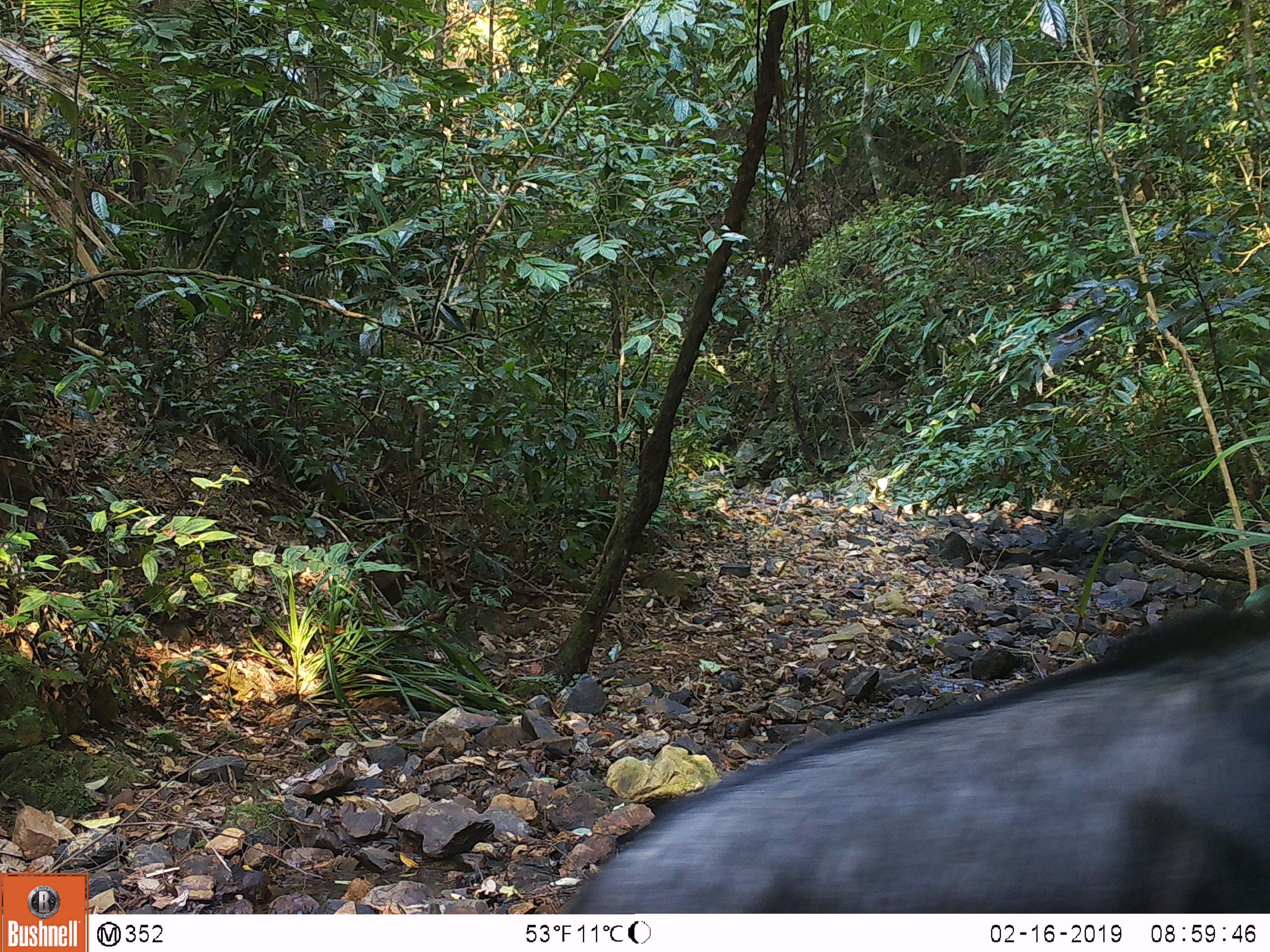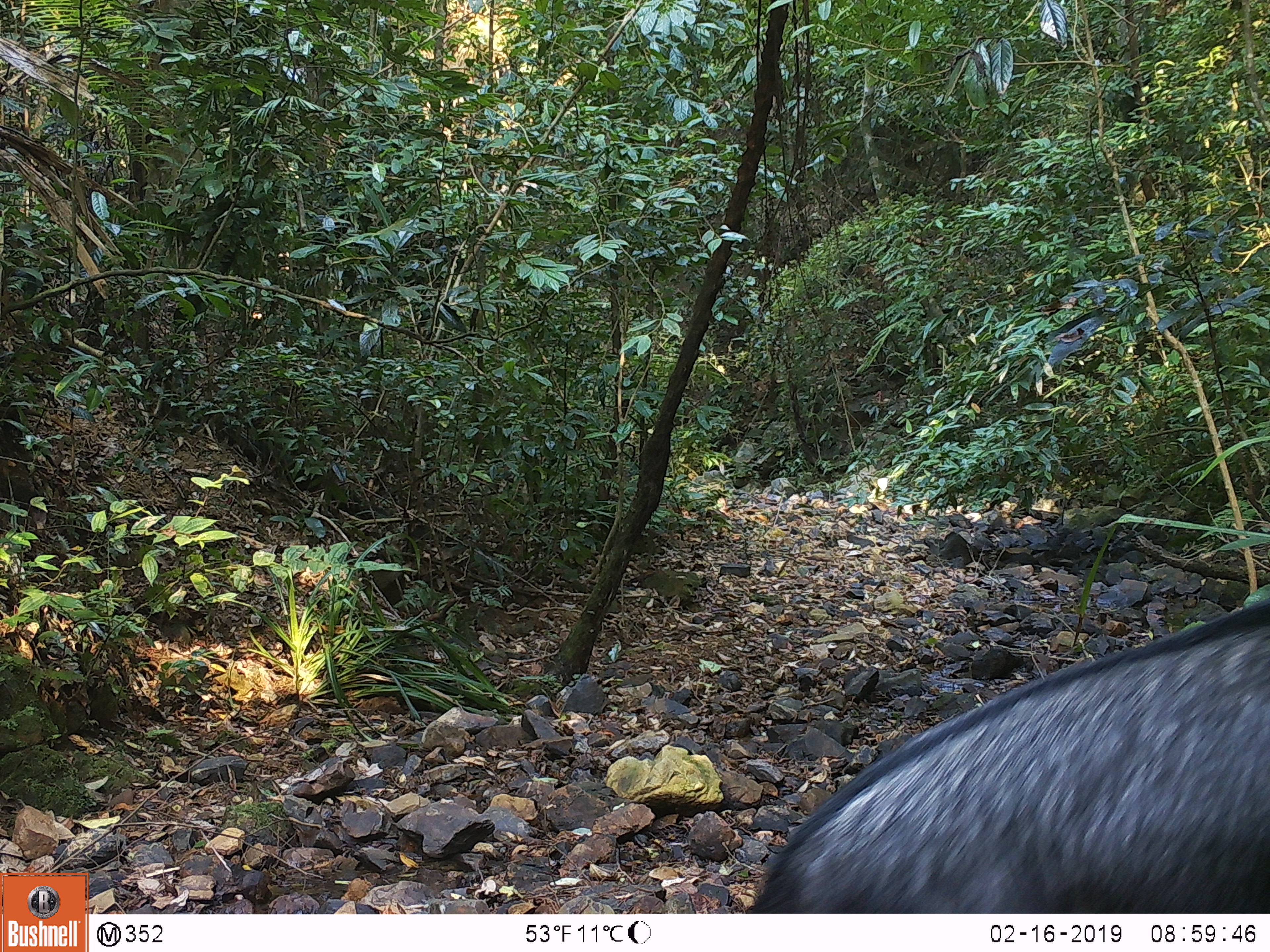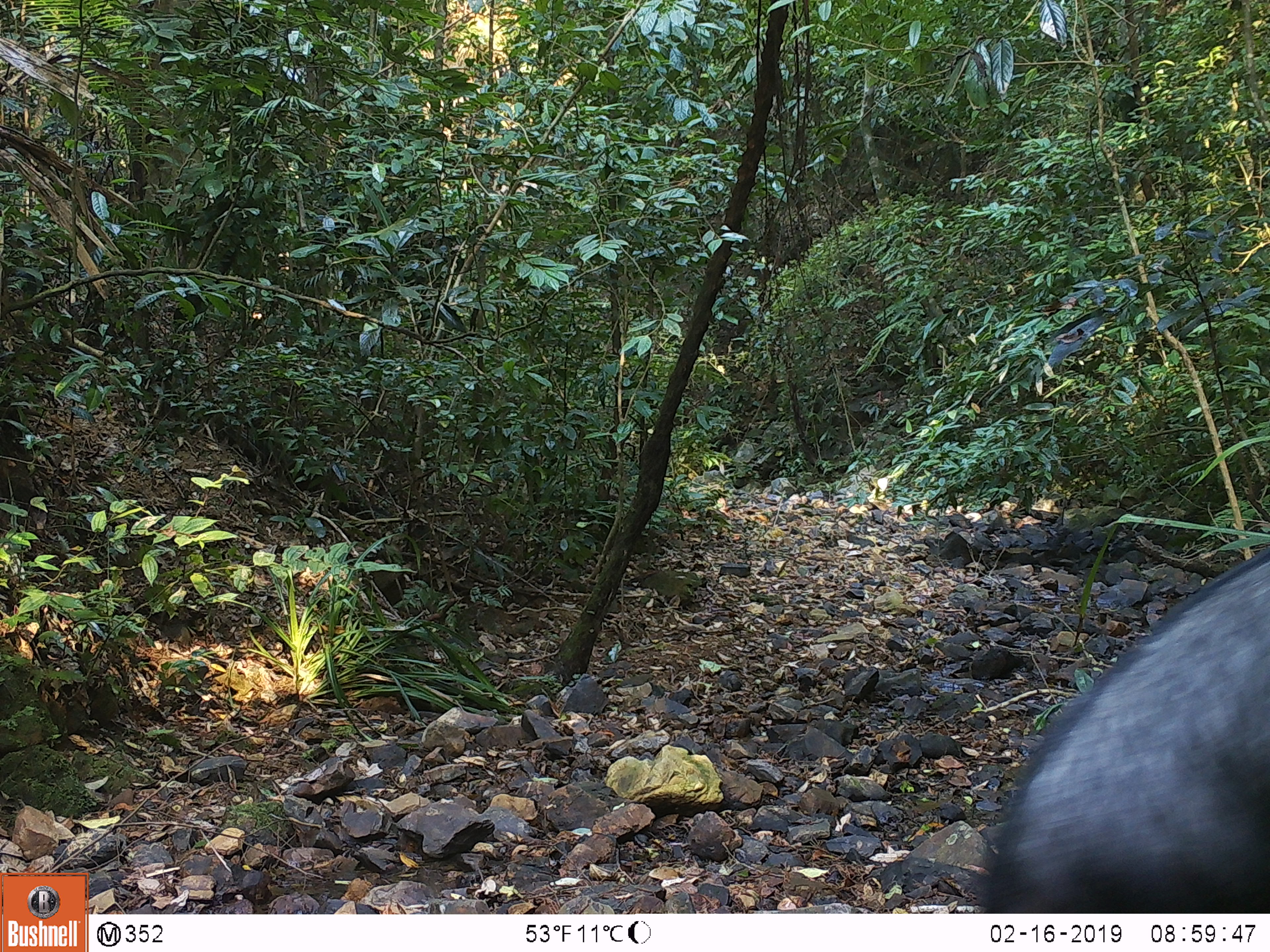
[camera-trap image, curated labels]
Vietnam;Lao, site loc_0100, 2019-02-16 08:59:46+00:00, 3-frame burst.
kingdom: Animalia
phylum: Chordata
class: Mammalia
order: Artiodactyla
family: Bovidae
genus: Capricornis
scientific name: Capricornis sumatraensis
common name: chinese serow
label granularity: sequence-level